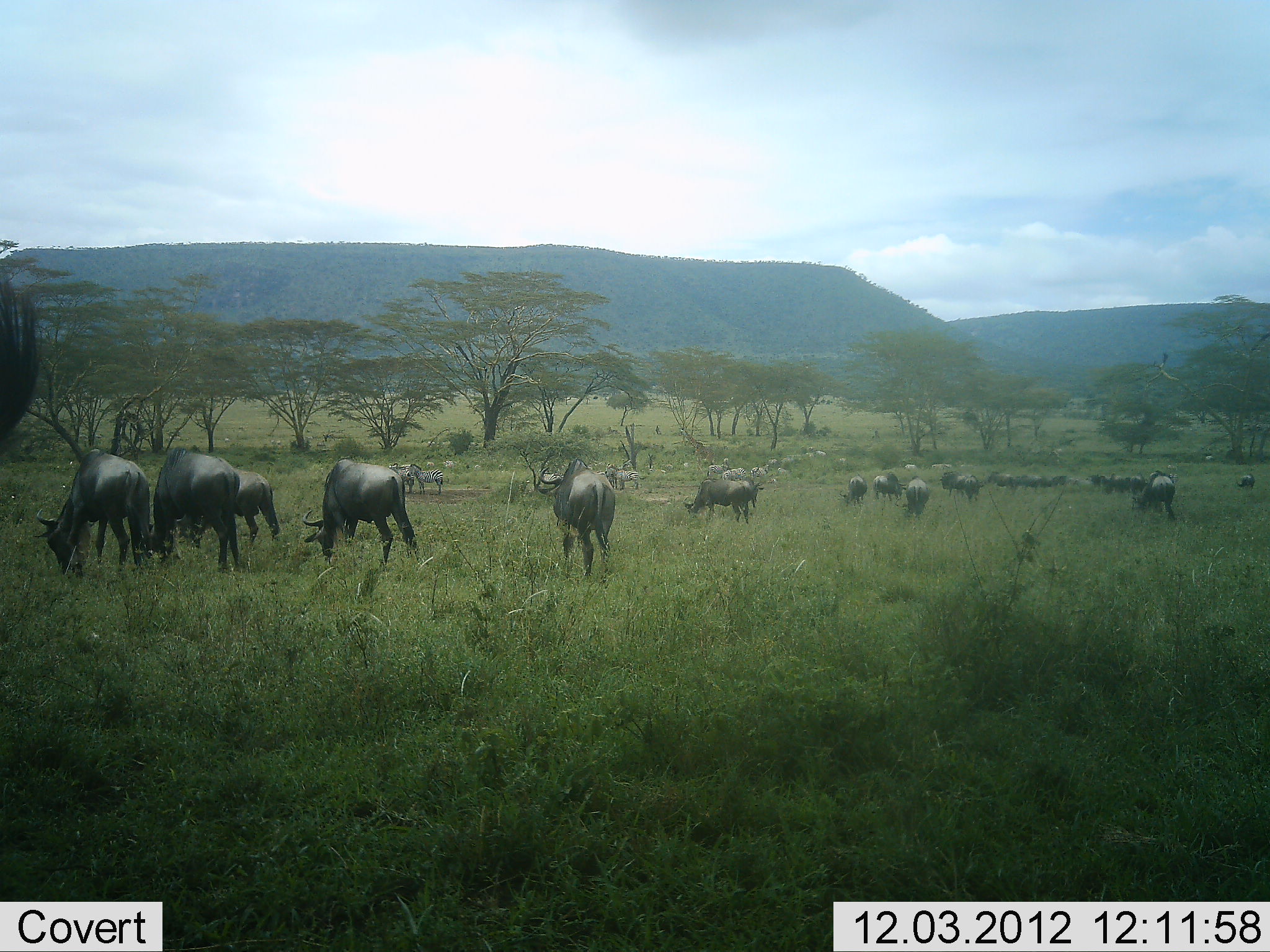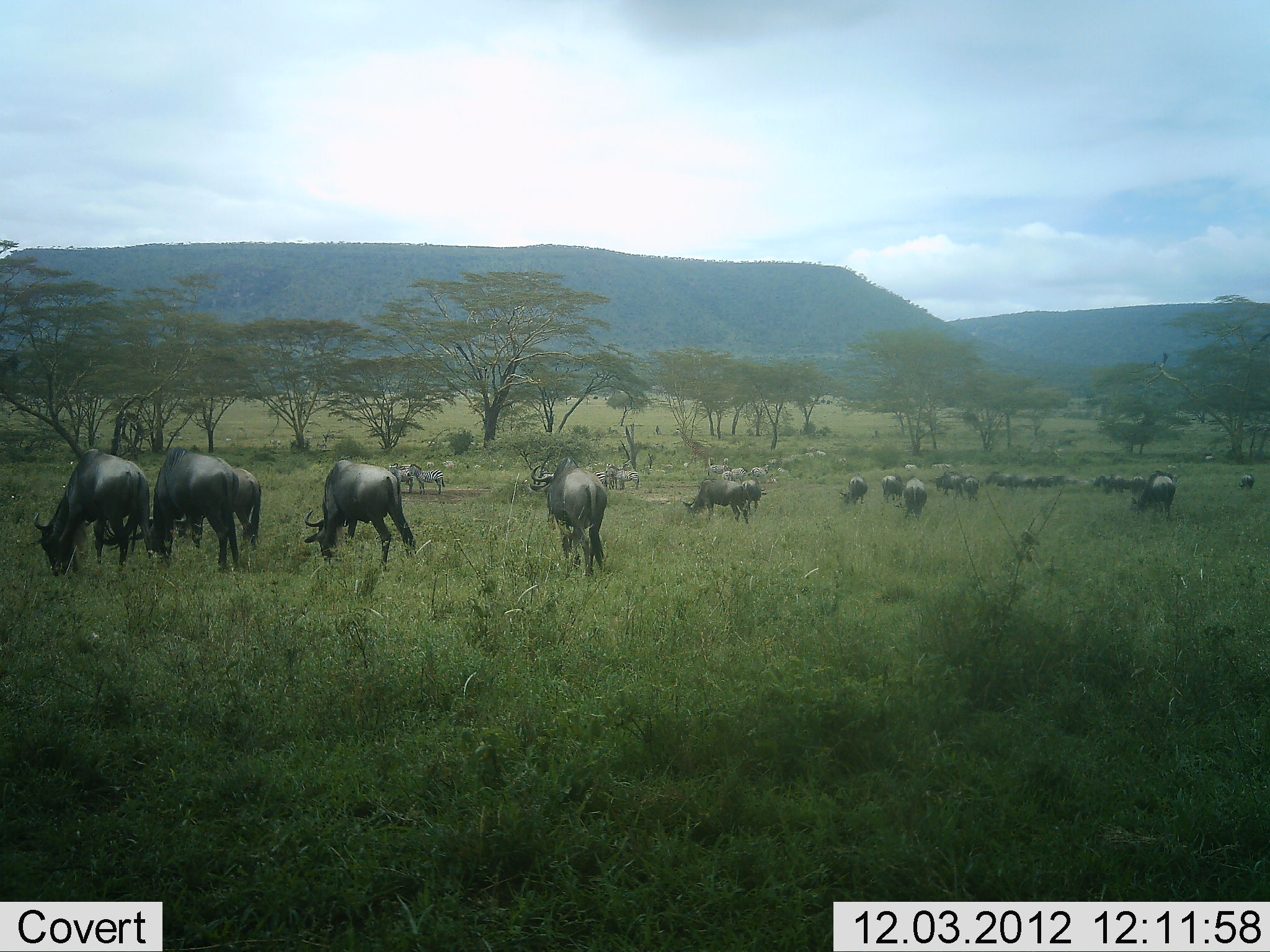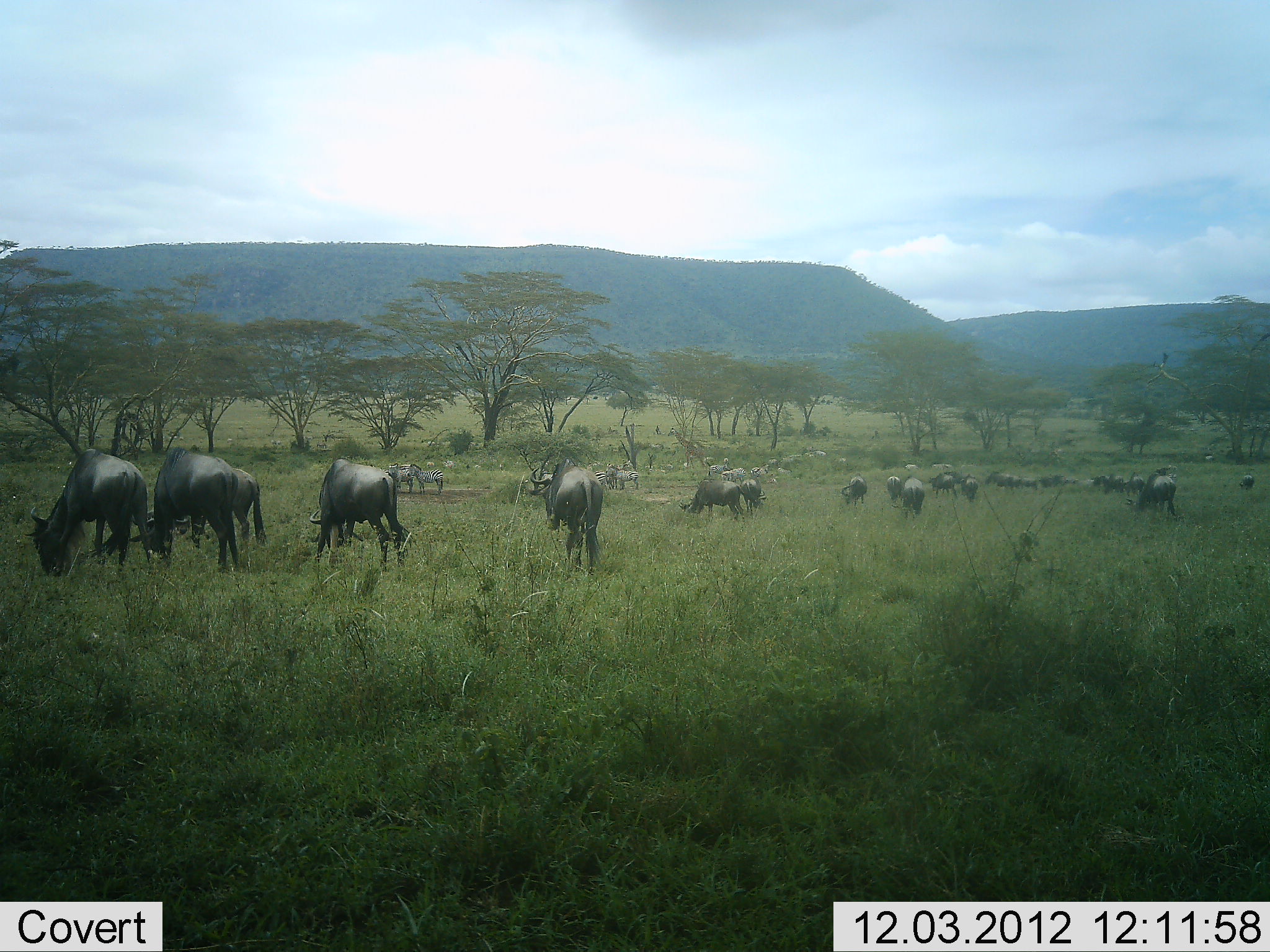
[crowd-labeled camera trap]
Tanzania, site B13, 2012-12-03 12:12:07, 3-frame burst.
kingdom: Animalia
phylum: Chordata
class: Mammalia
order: Artiodactyla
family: Bovidae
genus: Connochaetes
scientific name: Connochaetes taurinus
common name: blue wildebeest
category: wildebeest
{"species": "wildebeest (blue wildebeest) (Connochaetes taurinus)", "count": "11-50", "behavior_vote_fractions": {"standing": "46%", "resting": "15%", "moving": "46%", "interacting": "0%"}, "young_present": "0%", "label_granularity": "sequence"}